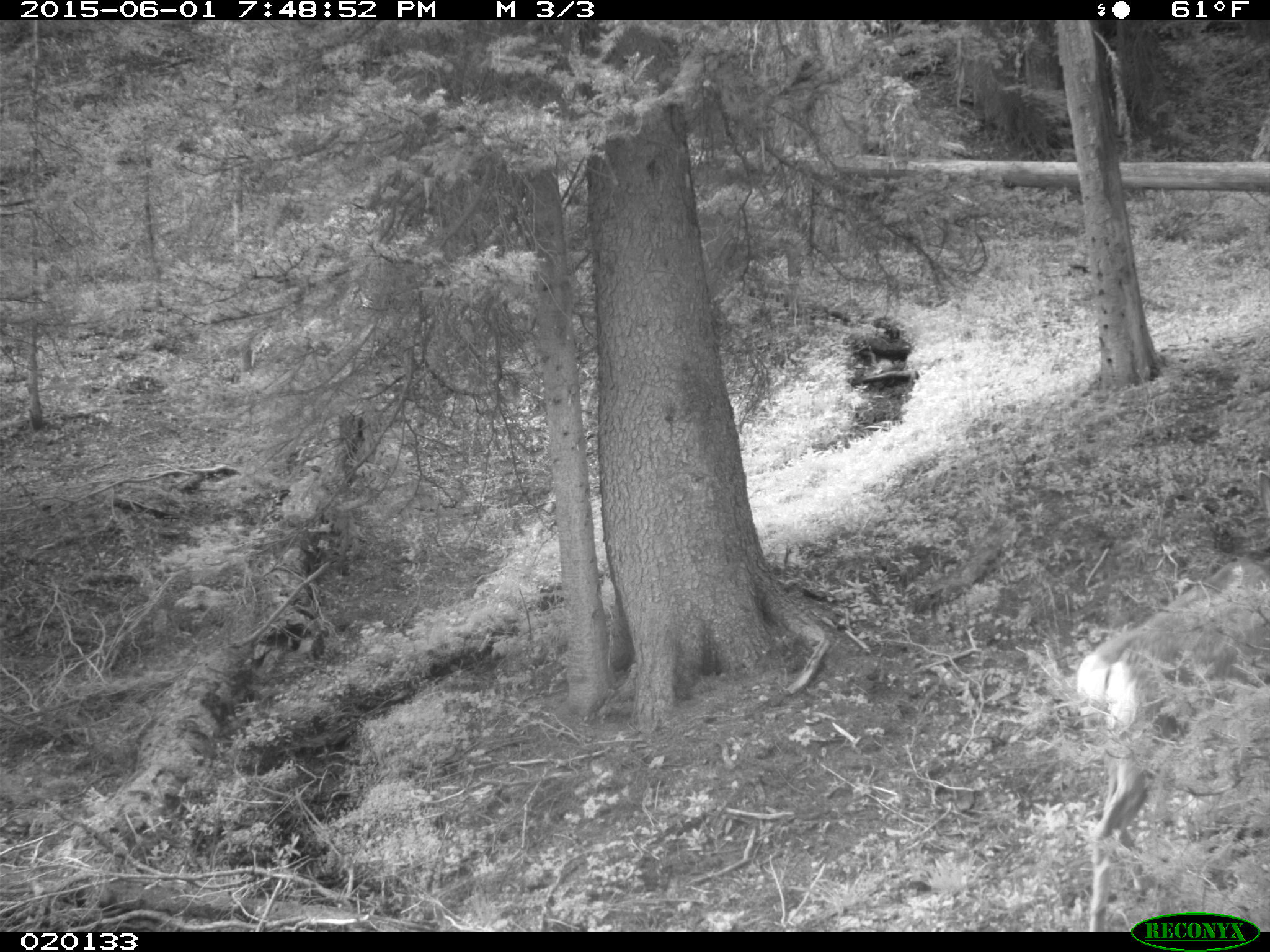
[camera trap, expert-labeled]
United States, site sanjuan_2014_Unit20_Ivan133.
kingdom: Animalia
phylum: Chordata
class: Mammalia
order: Artiodactyla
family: Cervidae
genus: Odocoileus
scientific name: Odocoileus hemionus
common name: mule deer